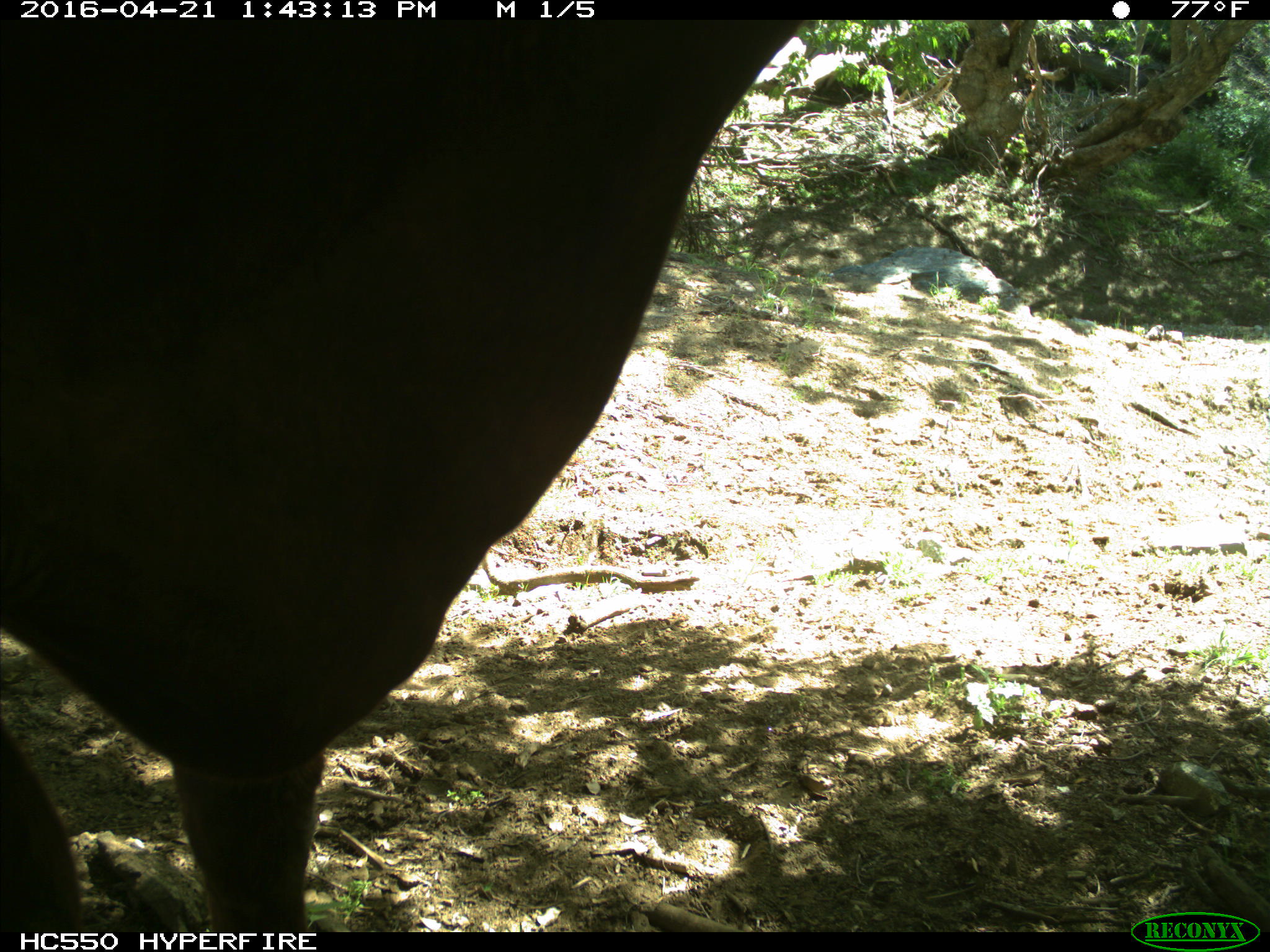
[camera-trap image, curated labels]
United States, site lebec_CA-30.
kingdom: Animalia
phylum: Chordata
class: Mammalia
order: Artiodactyla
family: Bovidae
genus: Bos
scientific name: Bos taurus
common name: domestic cow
Bos taurus (domestic cow).